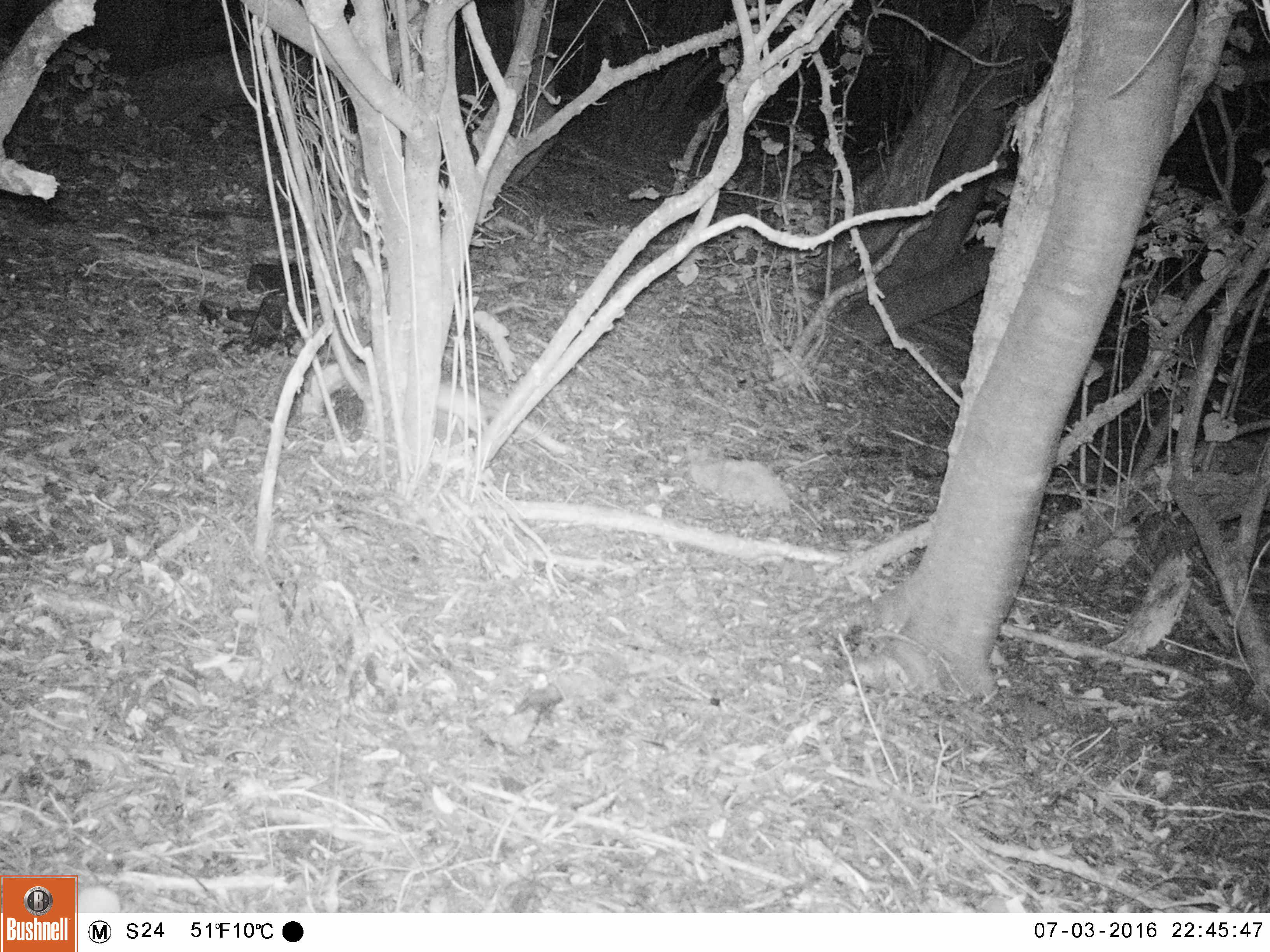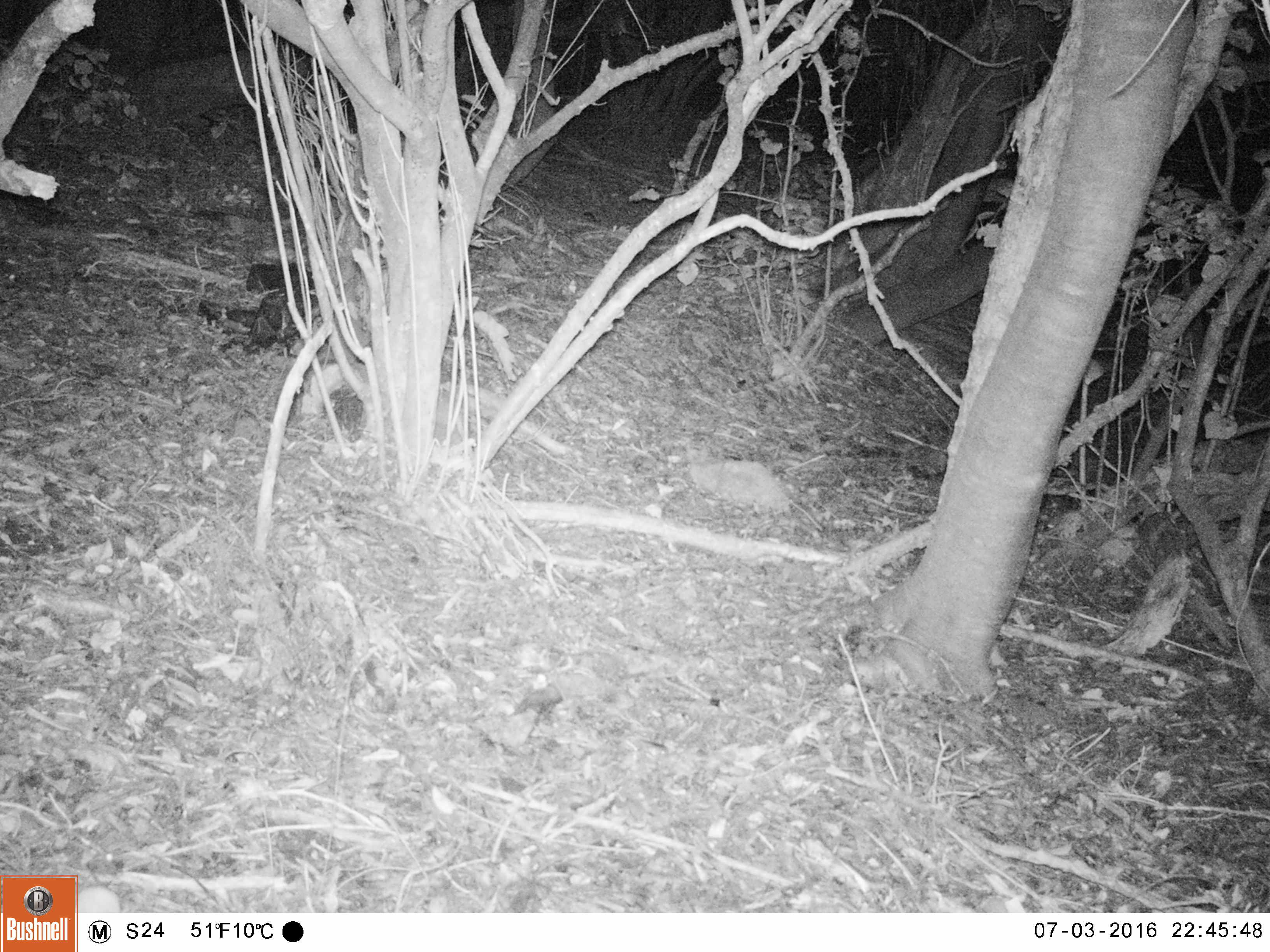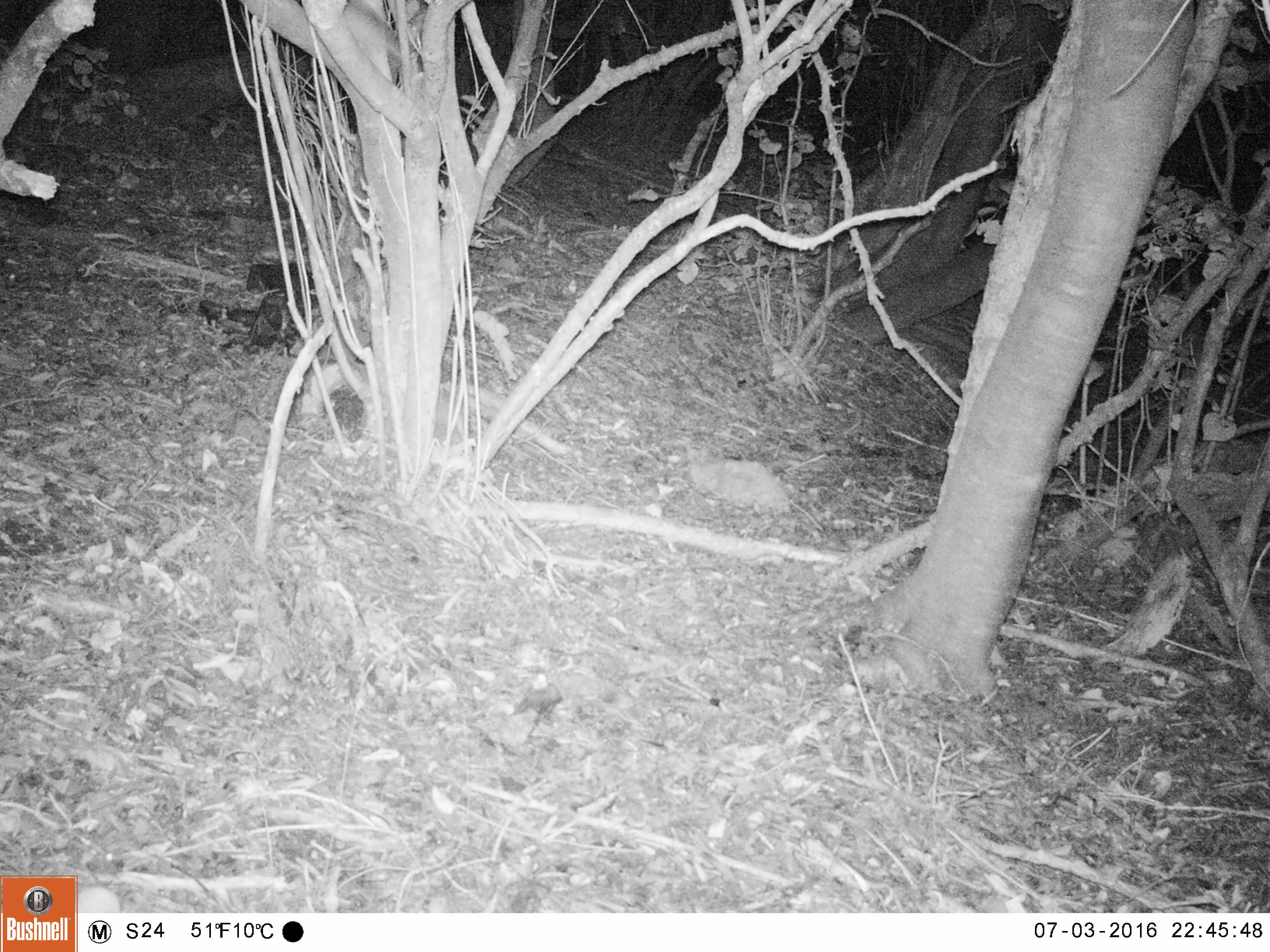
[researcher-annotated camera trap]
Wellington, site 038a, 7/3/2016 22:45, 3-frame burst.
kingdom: Animalia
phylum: Chordata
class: Mammalia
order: Rodentia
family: Muridae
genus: Rattus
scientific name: Rattus rattus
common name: ship rat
Ship rat (Rattus rattus).